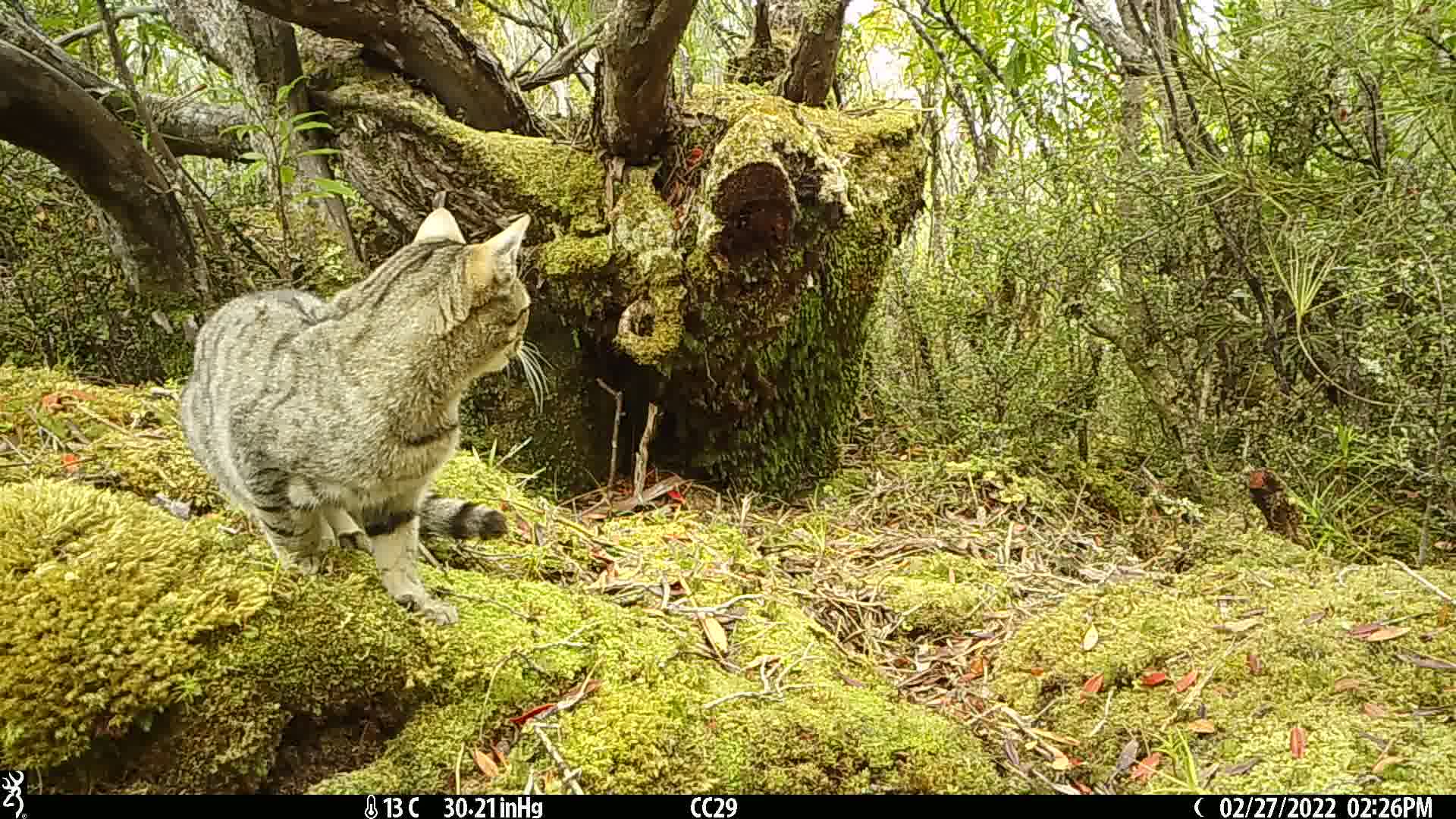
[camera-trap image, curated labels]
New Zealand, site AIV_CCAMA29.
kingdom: Animalia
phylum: Chordata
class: Mammalia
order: Carnivora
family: Felidae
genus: Felis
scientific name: Felis catus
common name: domestic cat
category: cat